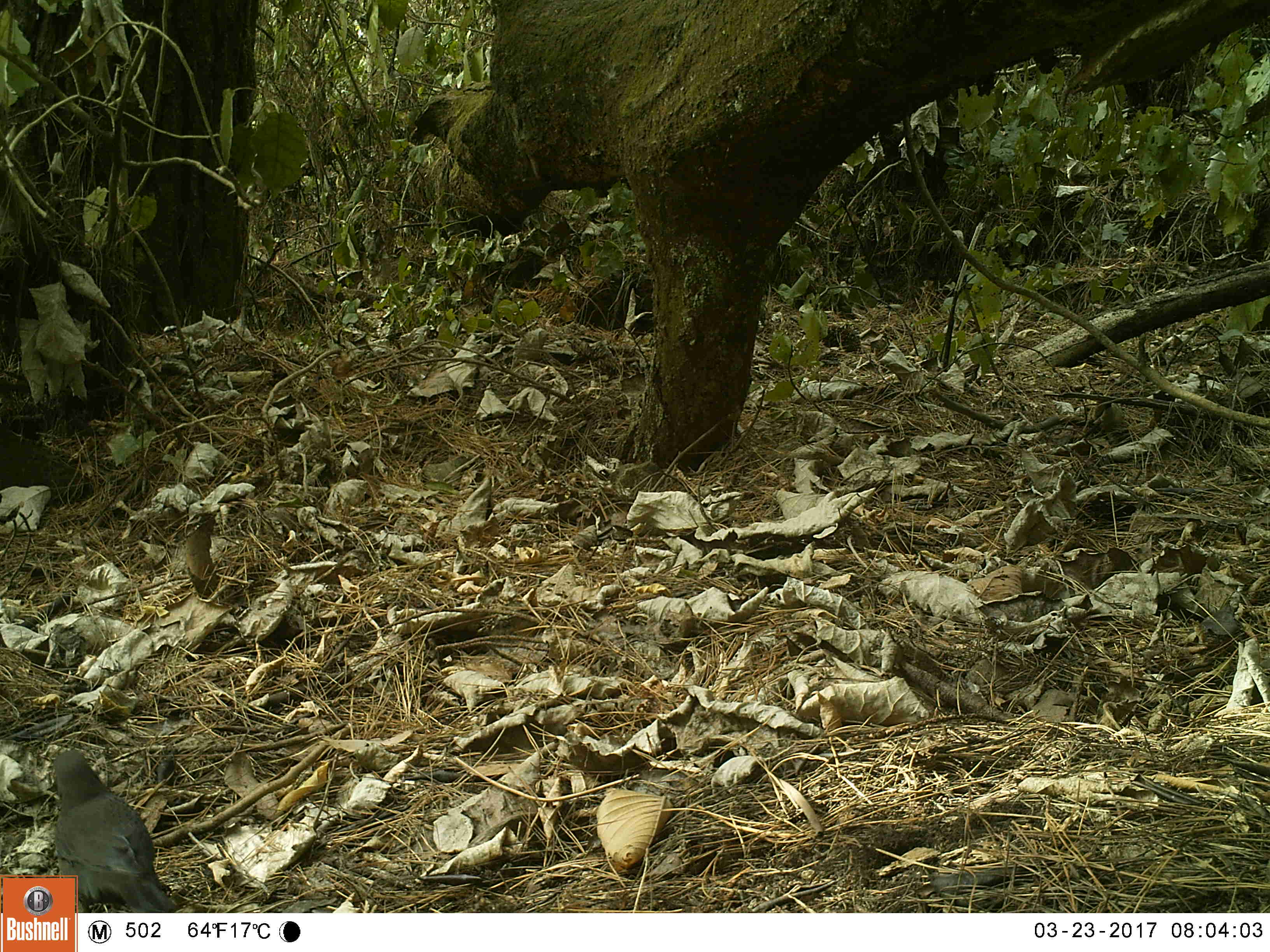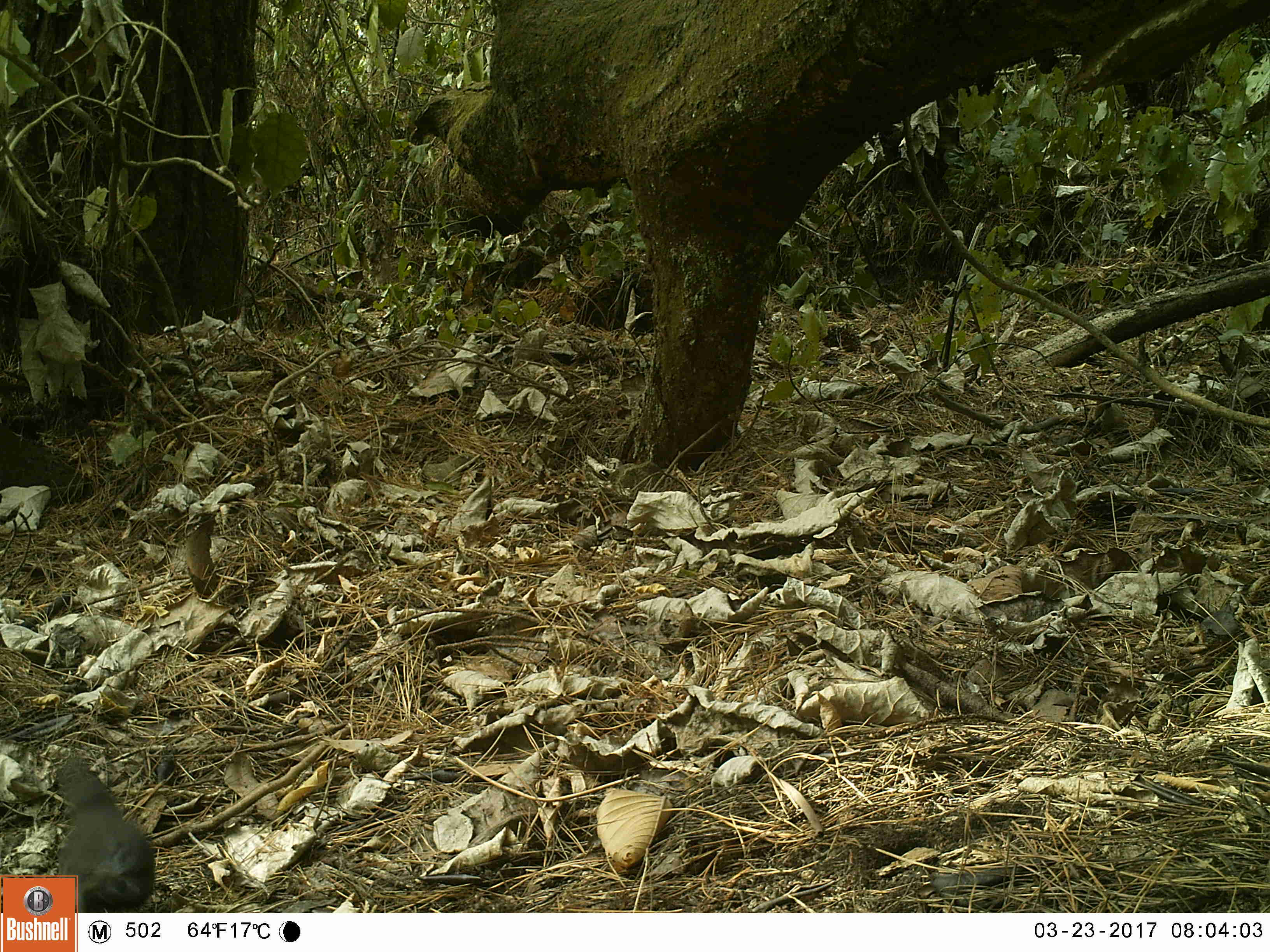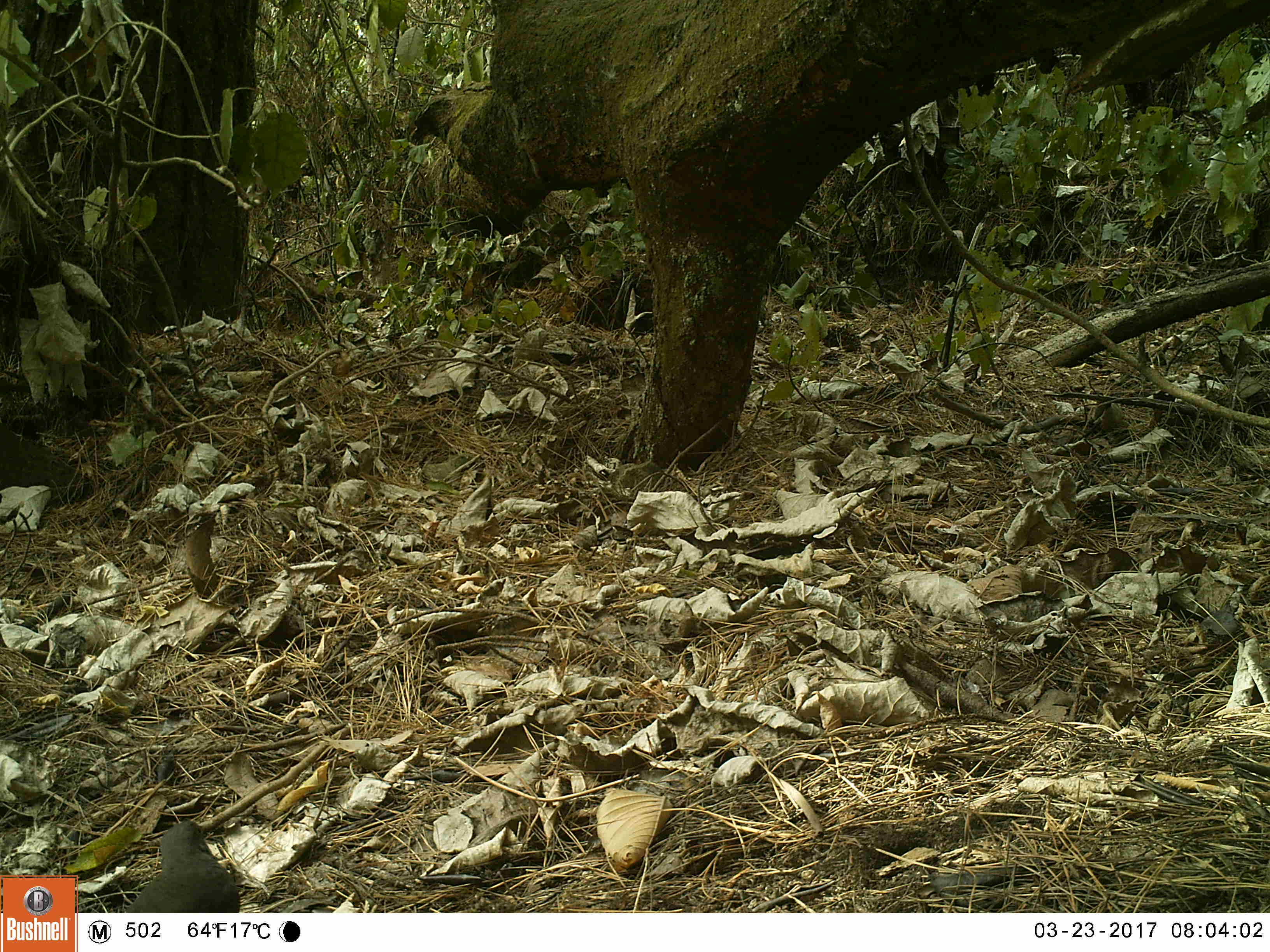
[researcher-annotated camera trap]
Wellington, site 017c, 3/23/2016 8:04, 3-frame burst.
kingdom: Animalia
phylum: Chordata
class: Aves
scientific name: Aves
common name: bird